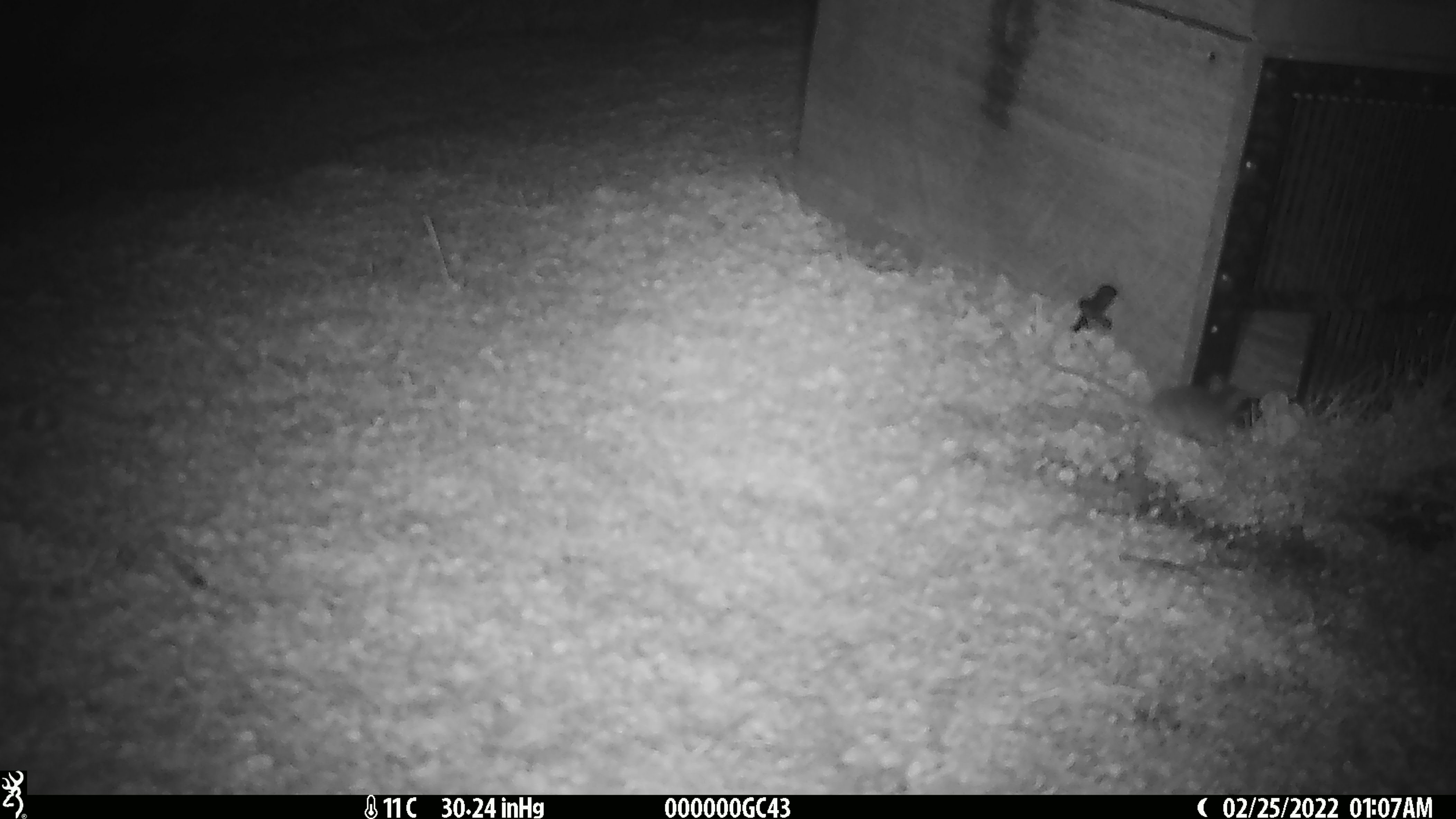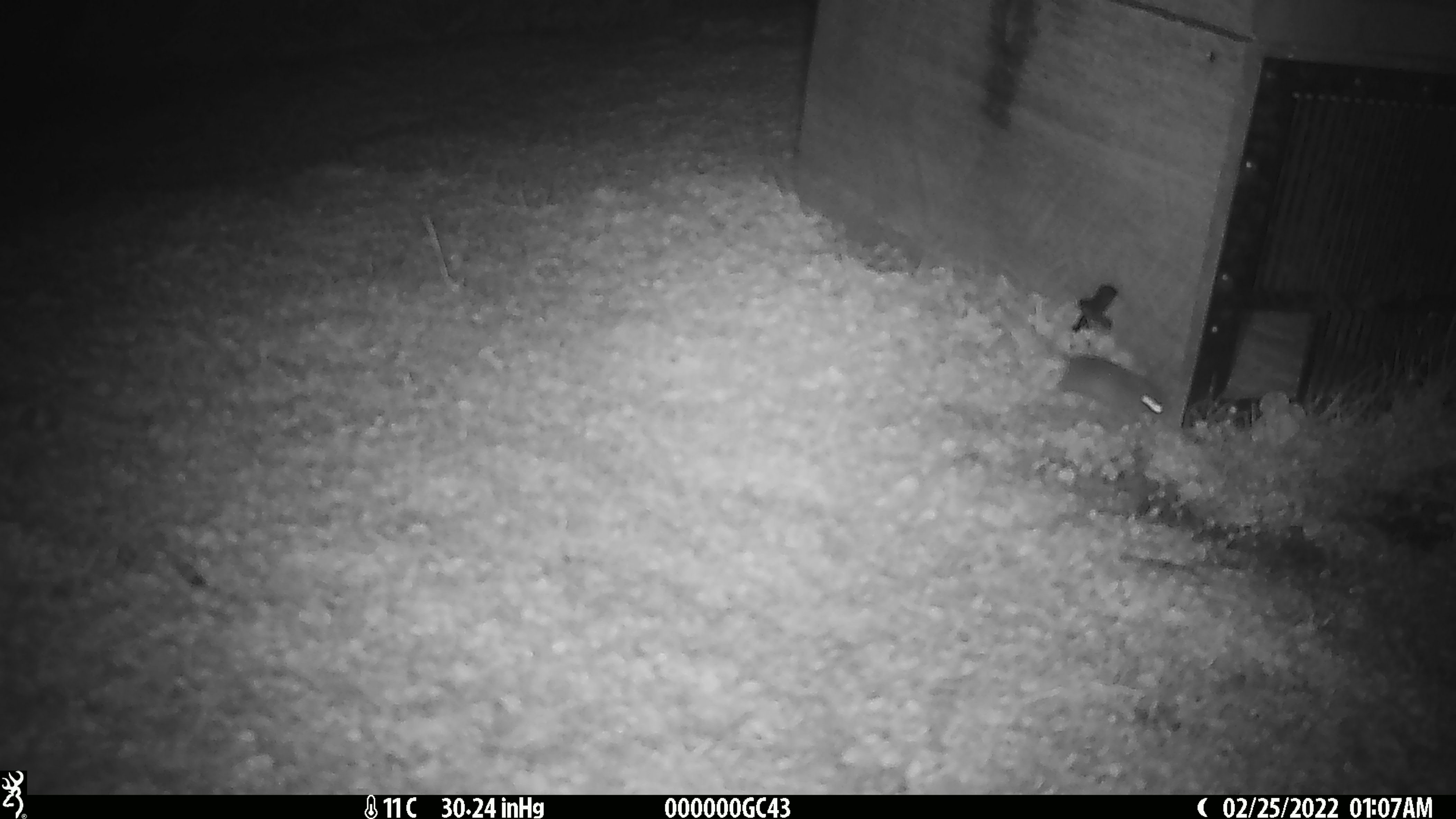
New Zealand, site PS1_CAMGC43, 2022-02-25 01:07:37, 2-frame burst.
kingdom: Animalia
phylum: Chordata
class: Mammalia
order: Rodentia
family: Muridae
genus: Mus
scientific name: Mus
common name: mouse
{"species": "mouse (Mus)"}